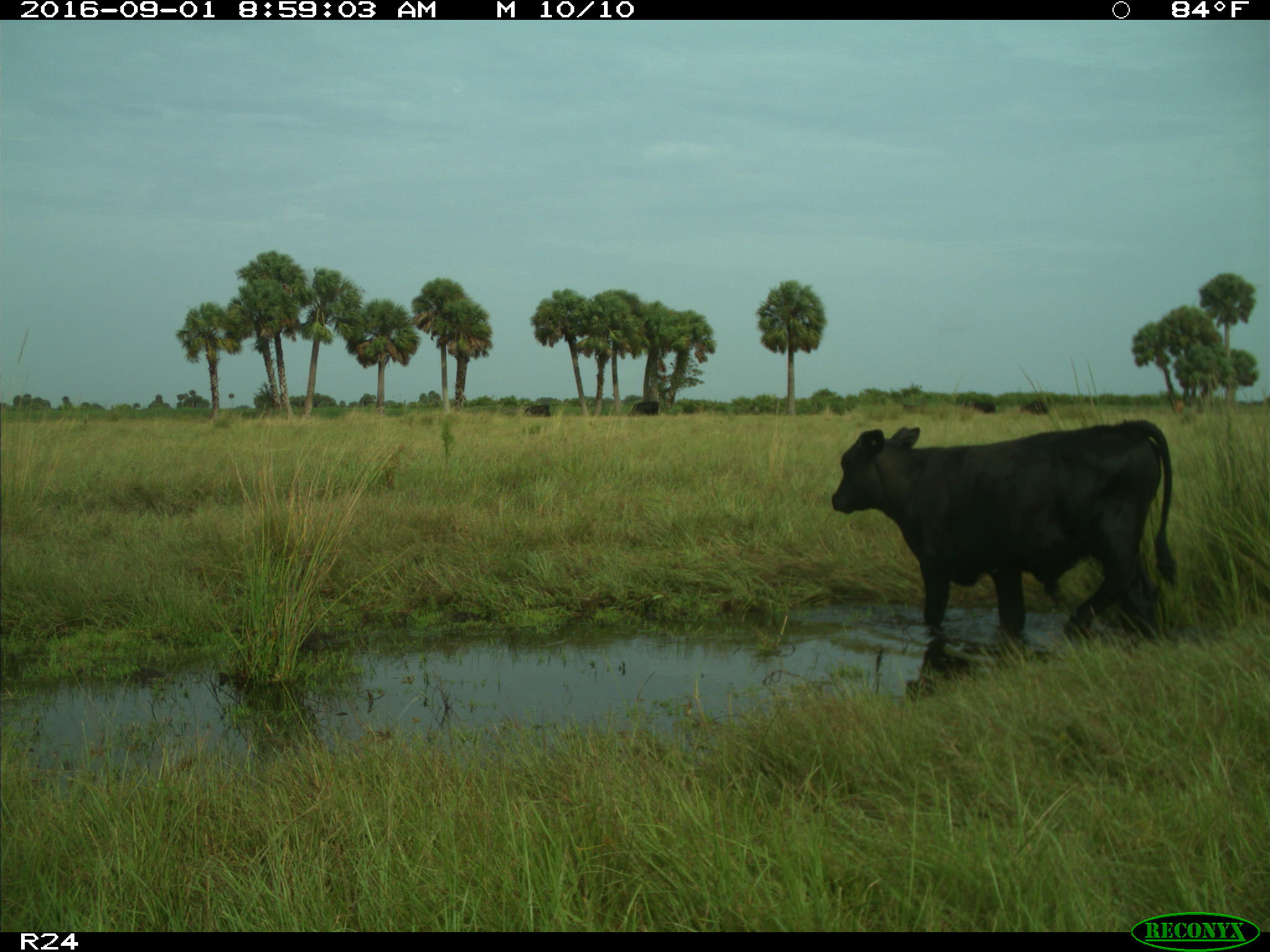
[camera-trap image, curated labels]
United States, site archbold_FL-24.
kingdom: Animalia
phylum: Chordata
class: Mammalia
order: Artiodactyla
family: Bovidae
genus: Bos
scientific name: Bos taurus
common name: domestic cow